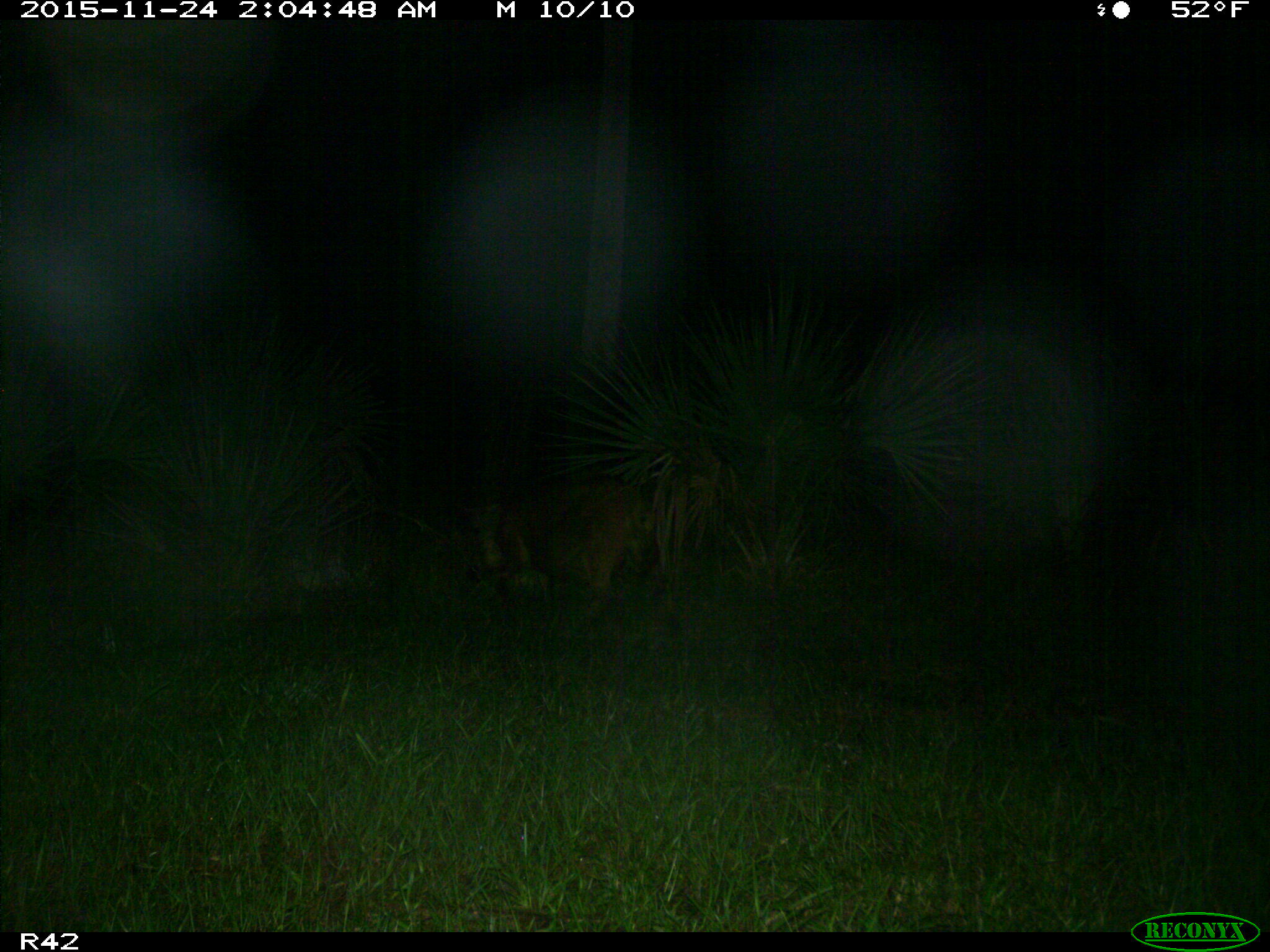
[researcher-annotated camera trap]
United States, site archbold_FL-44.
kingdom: Animalia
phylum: Chordata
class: Mammalia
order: Artiodactyla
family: Suidae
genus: Sus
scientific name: Sus scrofa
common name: wild boar